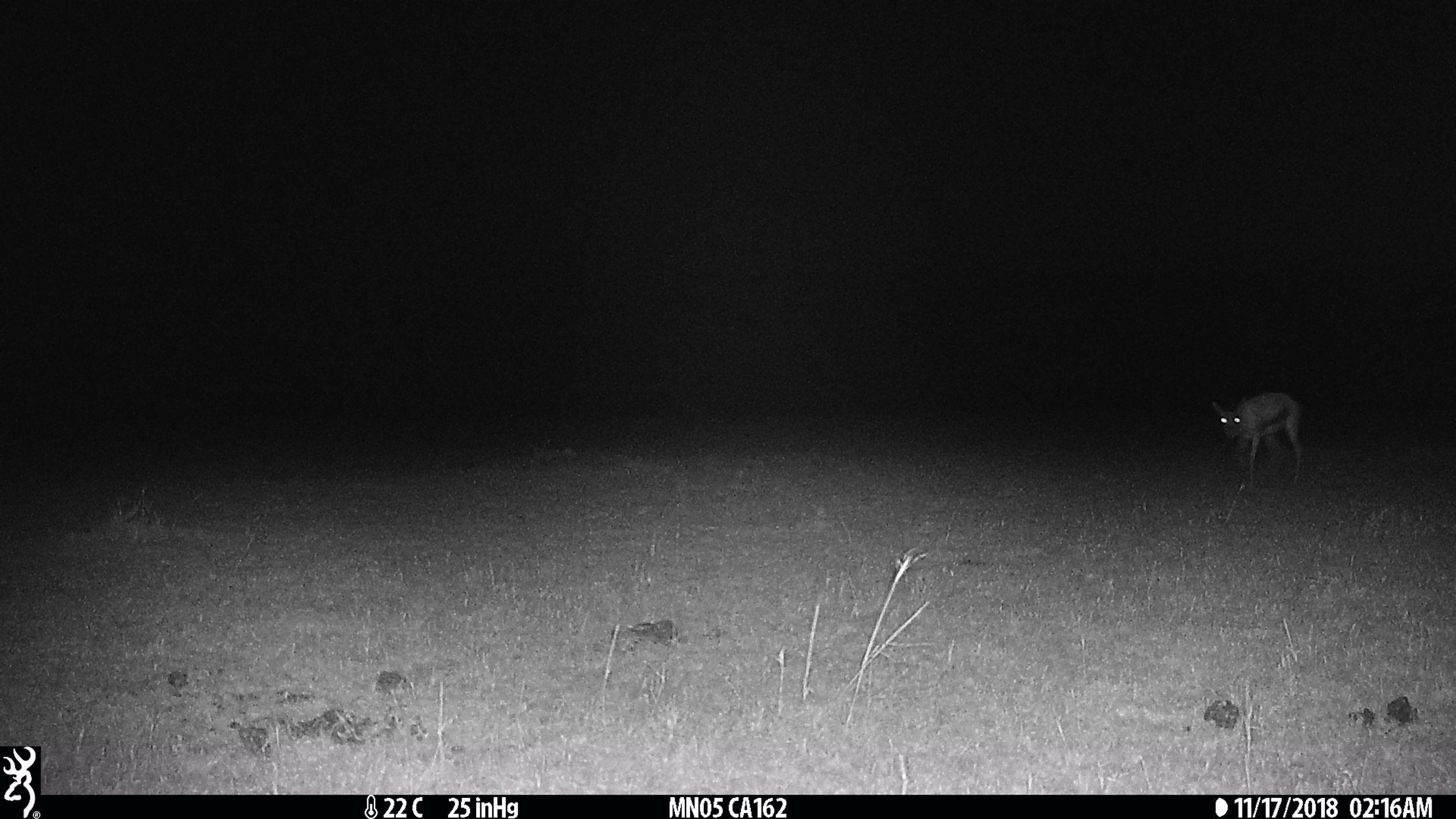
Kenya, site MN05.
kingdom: Animalia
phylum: Chordata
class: Mammalia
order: Artiodactyla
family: Bovidae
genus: Eudorcas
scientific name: Eudorcas thomsonii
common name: thomon's gazelle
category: gazelle thomsons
Gazelle thomsons (thomon's gazelle) (Eudorcas thomsonii).